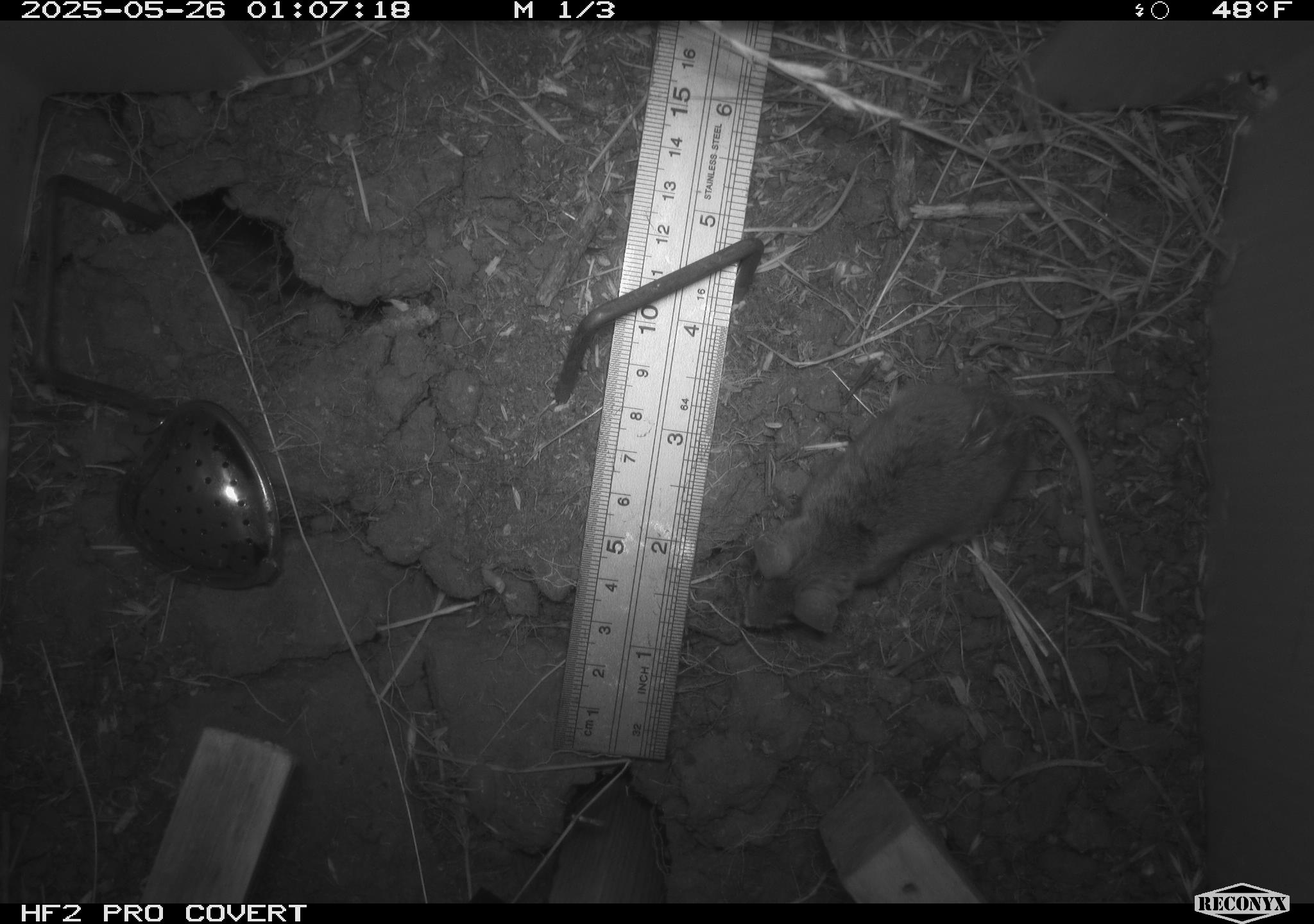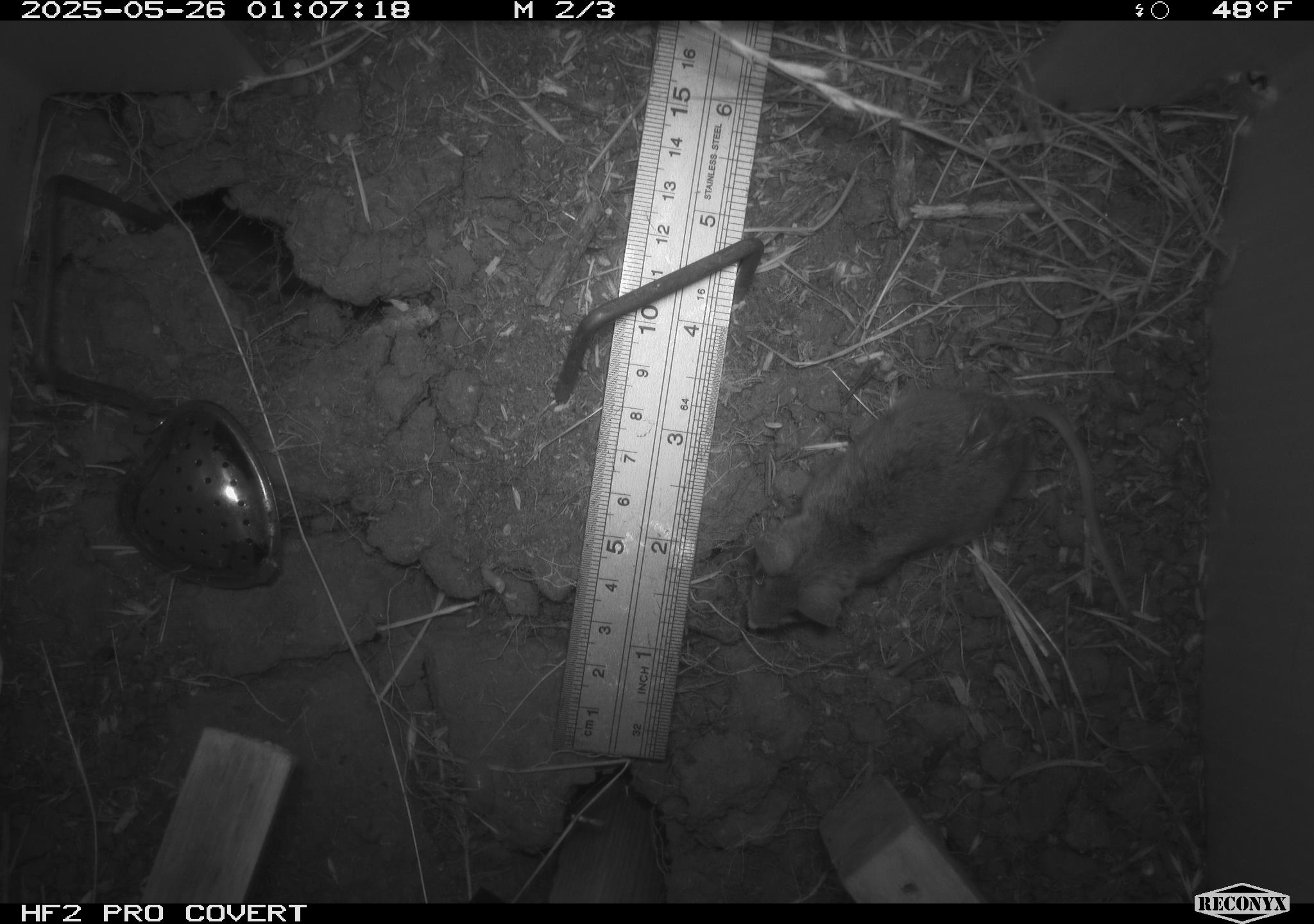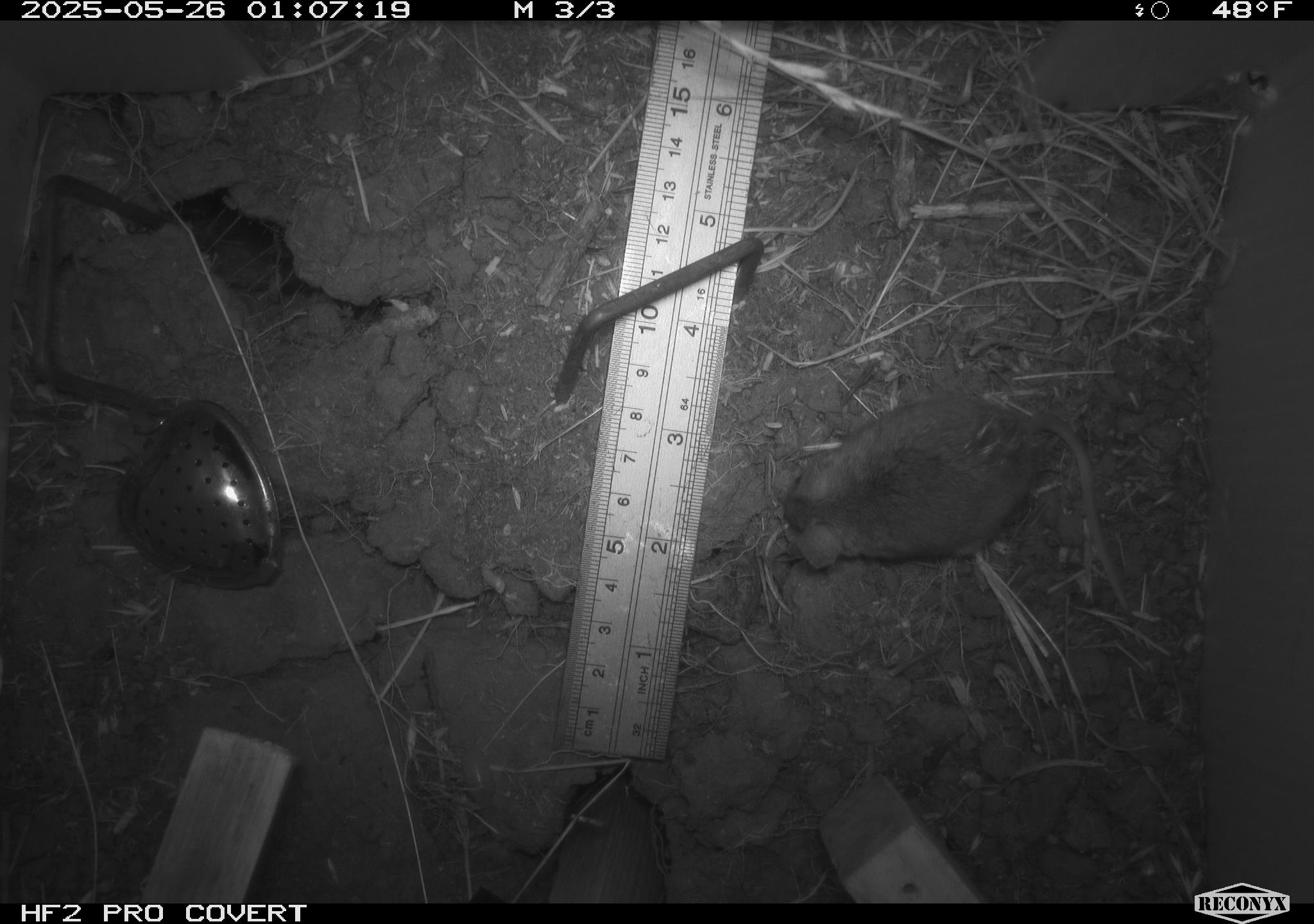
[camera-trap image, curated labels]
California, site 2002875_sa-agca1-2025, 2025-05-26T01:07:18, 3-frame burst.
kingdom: Animalia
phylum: Chordata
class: Mammalia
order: Rodentia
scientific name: Rodentia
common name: mouse species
Mouse species (Rodentia).